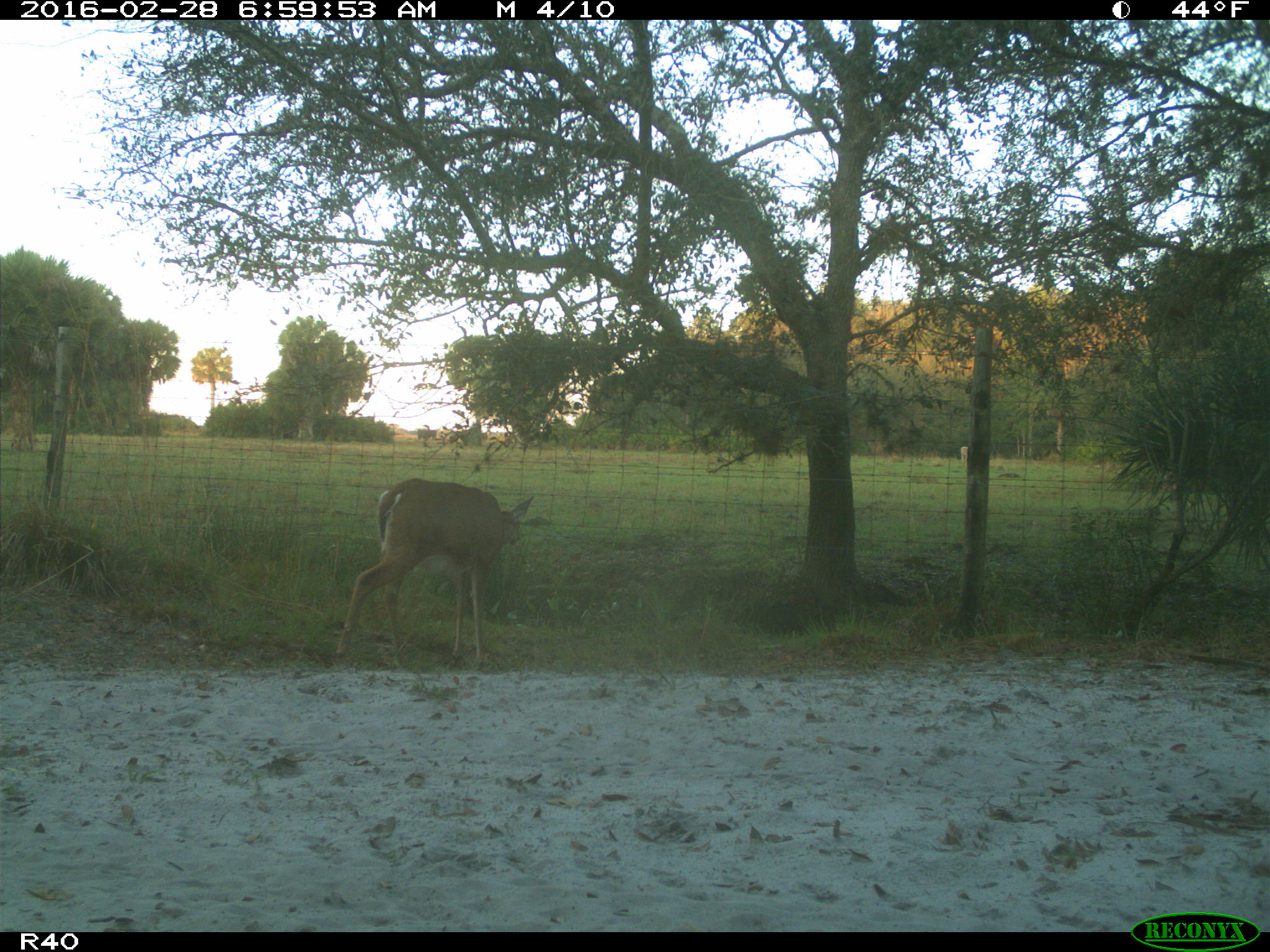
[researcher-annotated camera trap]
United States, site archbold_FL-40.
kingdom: Animalia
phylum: Chordata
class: Mammalia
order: Artiodactyla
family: Cervidae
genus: Odocoileus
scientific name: Odocoileus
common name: deer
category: unidentified deer